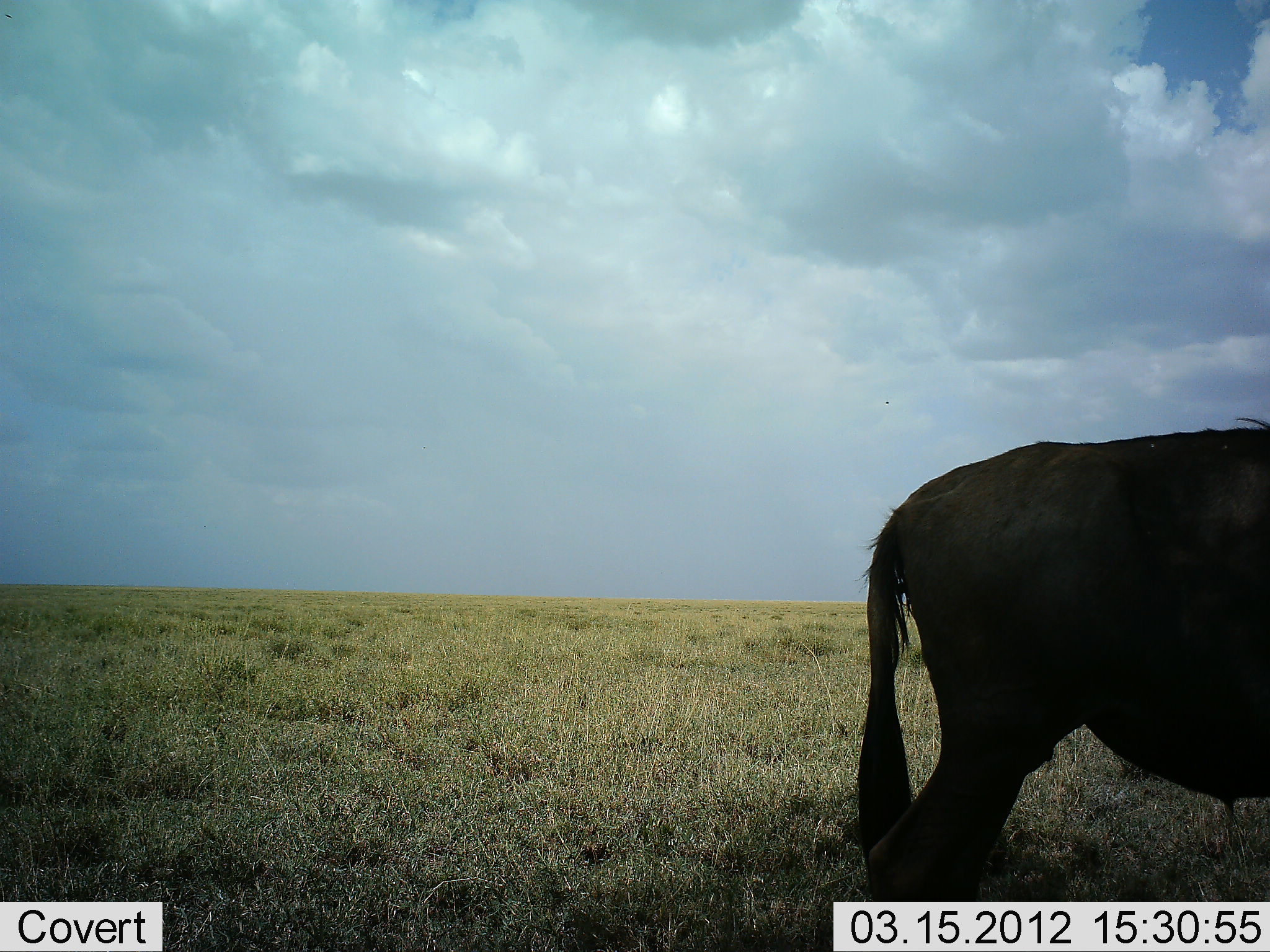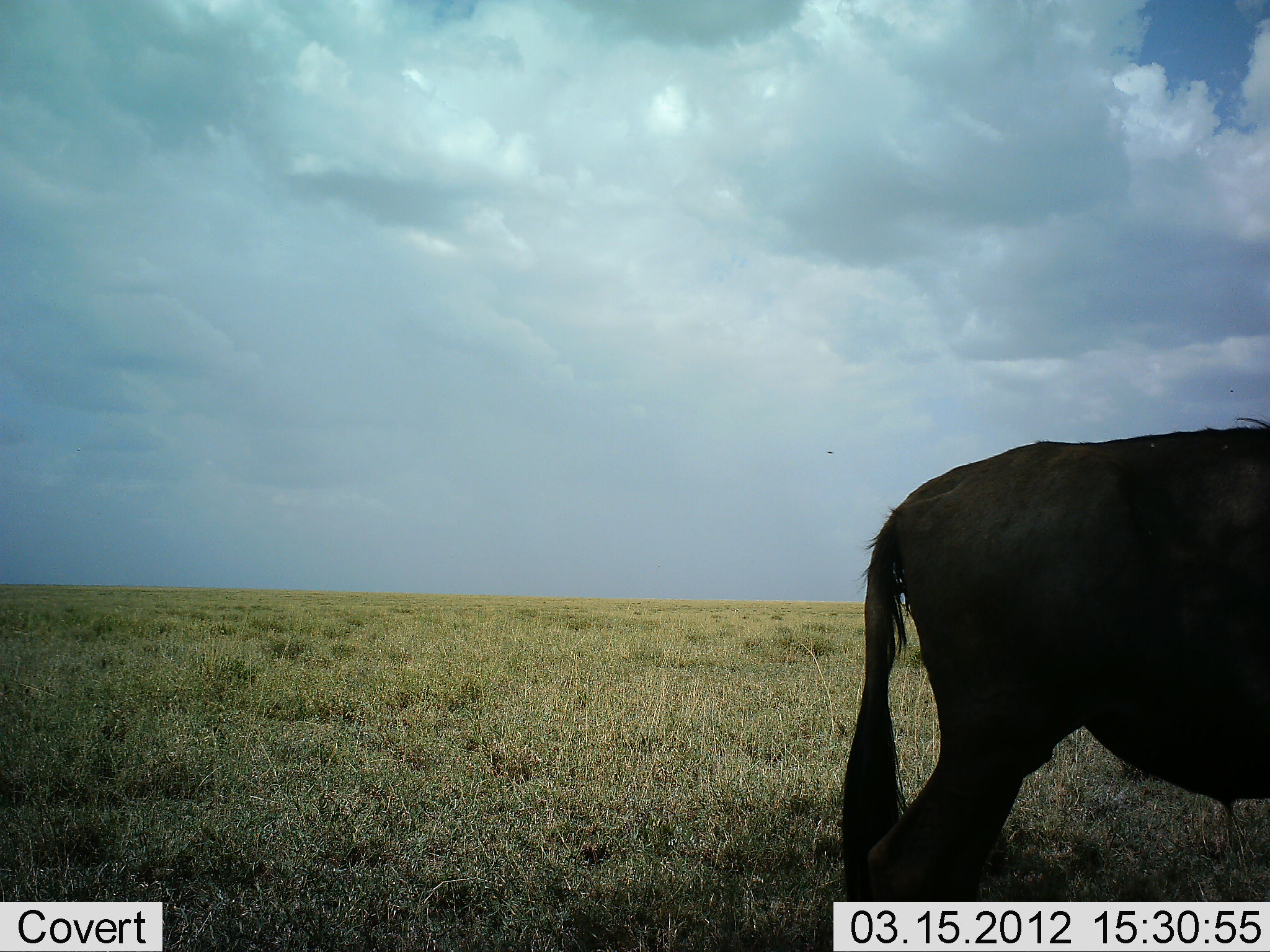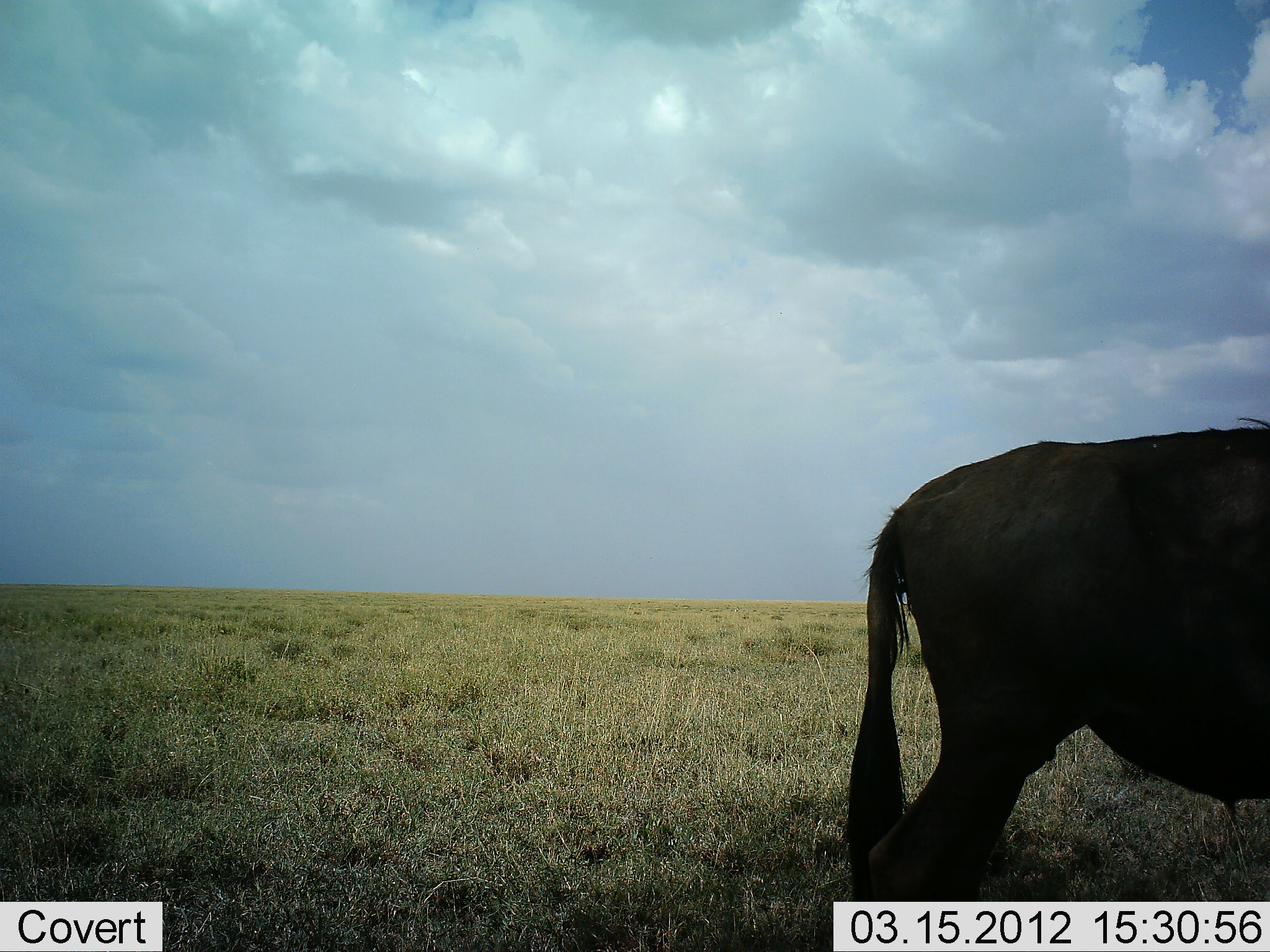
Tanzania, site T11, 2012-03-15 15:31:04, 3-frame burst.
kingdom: Animalia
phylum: Chordata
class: Mammalia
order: Artiodactyla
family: Bovidae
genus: Connochaetes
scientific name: Connochaetes taurinus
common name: blue wildebeest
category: wildebeest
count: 1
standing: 100%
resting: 0%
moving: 0%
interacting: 0%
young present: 0%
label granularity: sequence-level